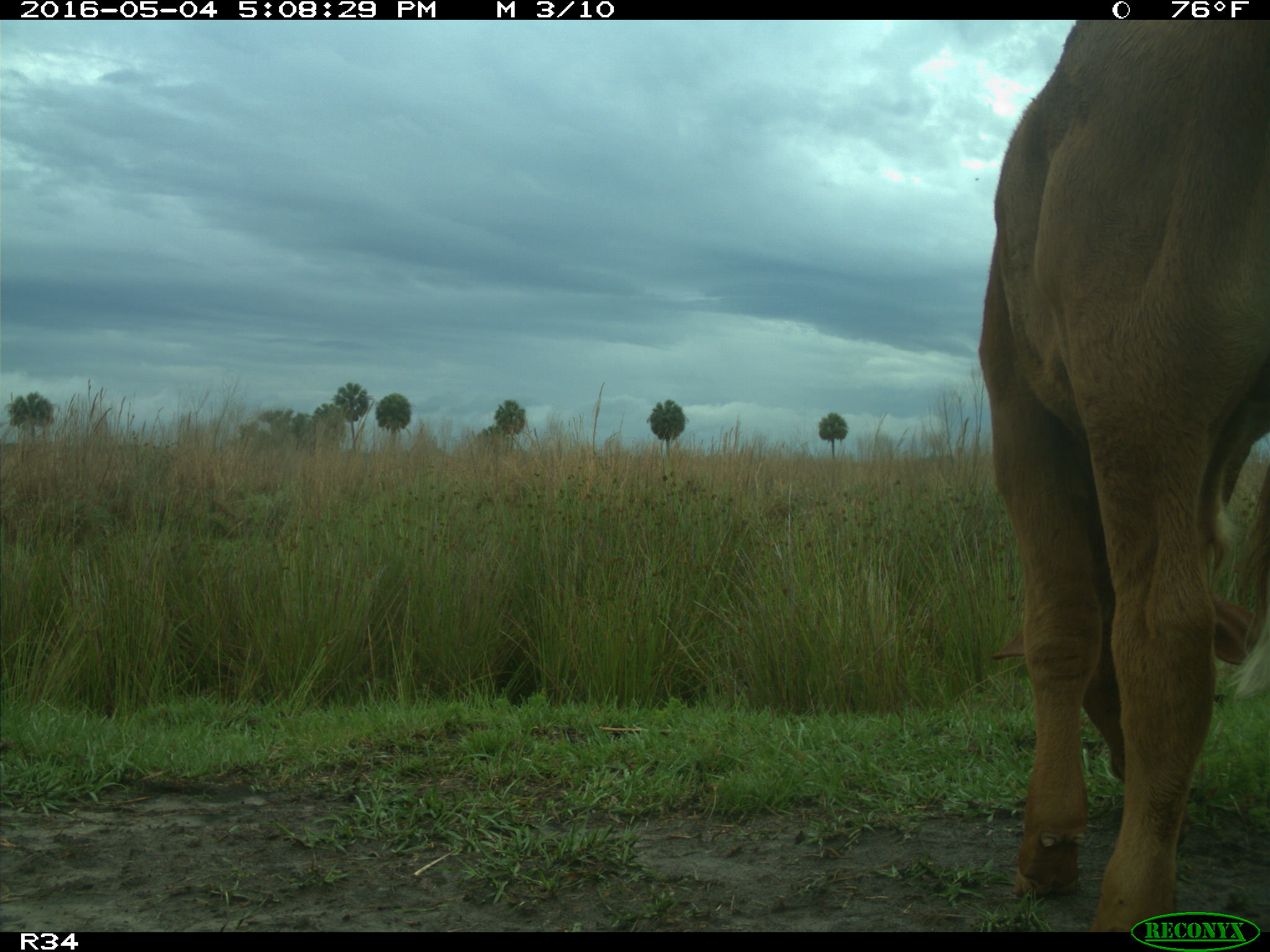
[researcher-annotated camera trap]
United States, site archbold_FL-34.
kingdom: Animalia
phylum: Chordata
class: Mammalia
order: Artiodactyla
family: Bovidae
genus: Bos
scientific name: Bos taurus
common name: domestic cow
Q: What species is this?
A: Bos taurus (domestic cow).